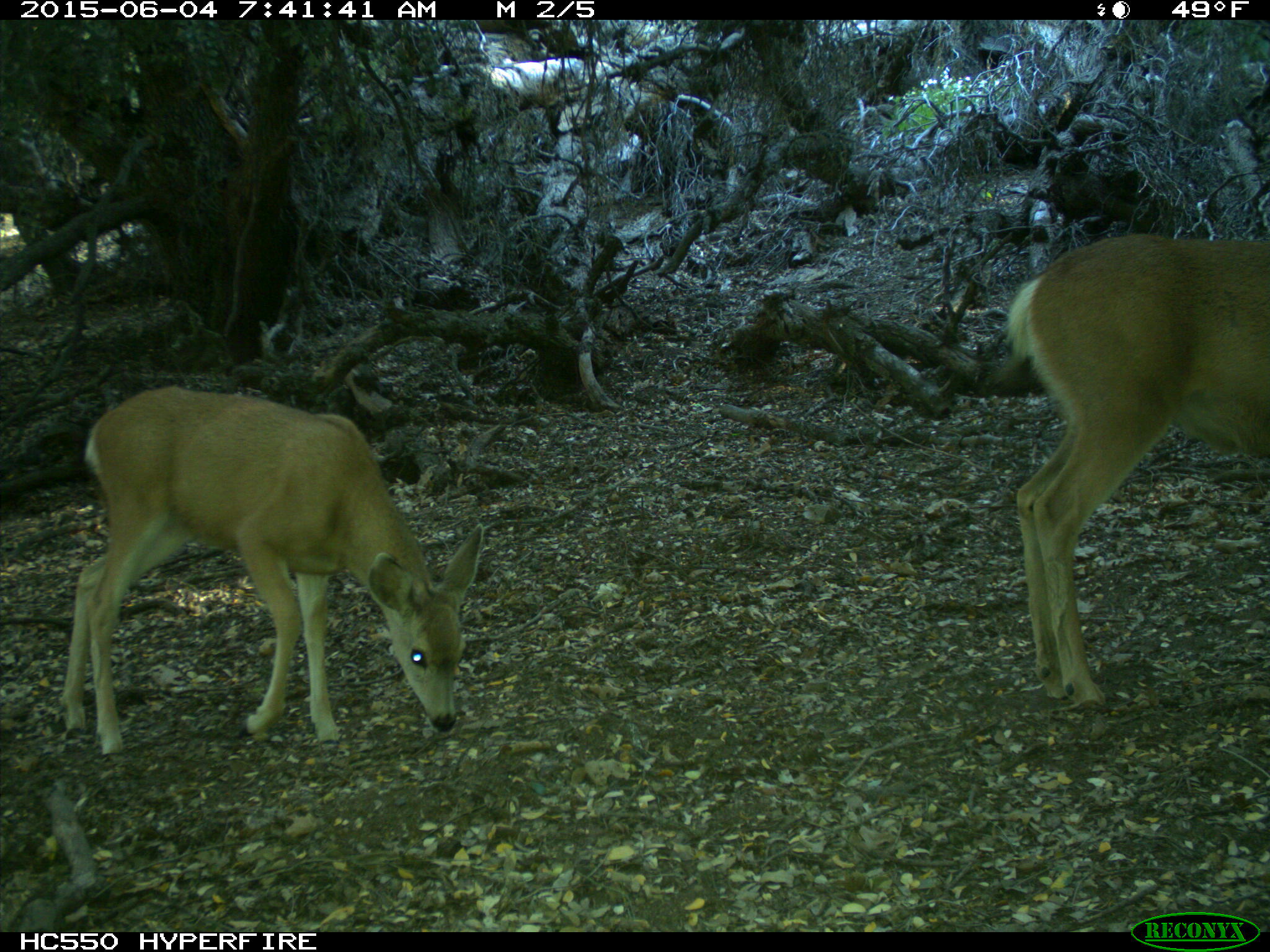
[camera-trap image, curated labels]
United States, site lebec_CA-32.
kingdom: Animalia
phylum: Chordata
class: Mammalia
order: Artiodactyla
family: Cervidae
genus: Odocoileus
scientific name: Odocoileus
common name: deer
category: unidentified deer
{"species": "unidentified deer (deer) (Odocoileus)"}